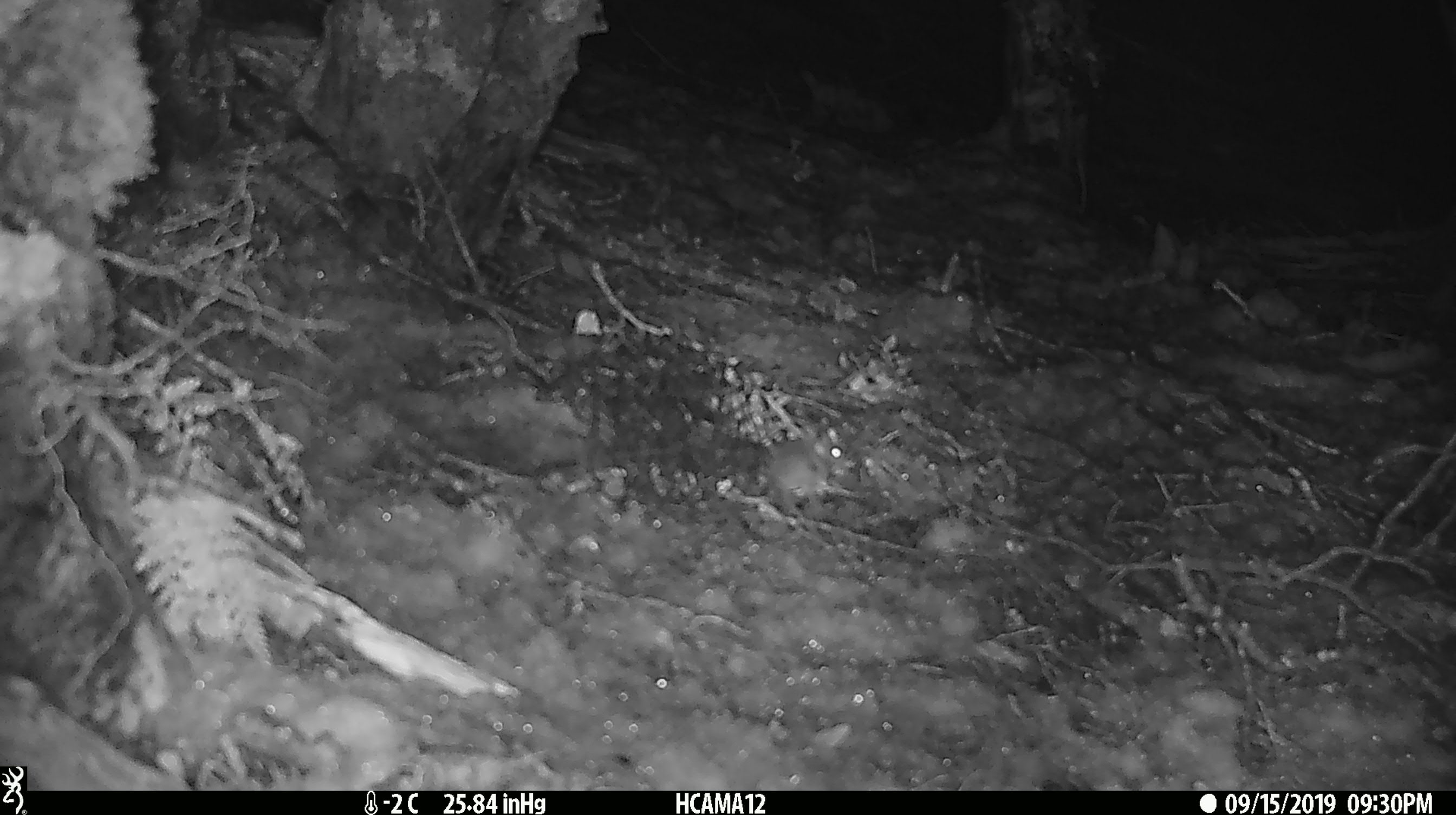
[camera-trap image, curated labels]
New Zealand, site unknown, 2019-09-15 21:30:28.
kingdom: Animalia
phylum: Chordata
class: Mammalia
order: Rodentia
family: Muridae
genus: Mus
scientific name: Mus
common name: mouse